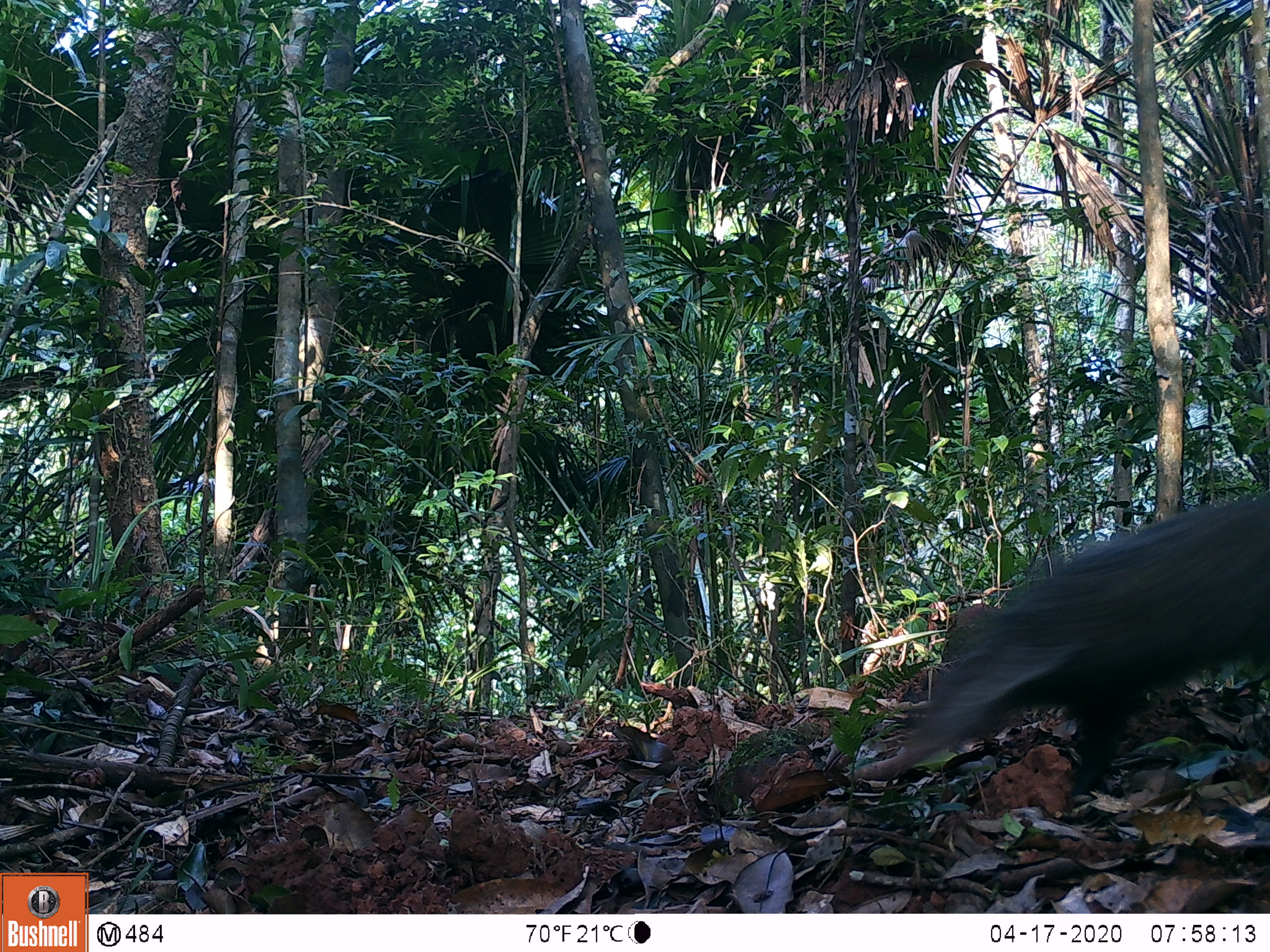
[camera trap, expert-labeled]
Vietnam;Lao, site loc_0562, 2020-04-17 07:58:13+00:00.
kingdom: Animalia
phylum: Chordata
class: Mammalia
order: Carnivora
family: Herpestidae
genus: Urva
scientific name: Urva urva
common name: crab-eating mongoose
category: crab eating mongoose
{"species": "crab eating mongoose (crab-eating mongoose) (Urva urva)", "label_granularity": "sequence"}